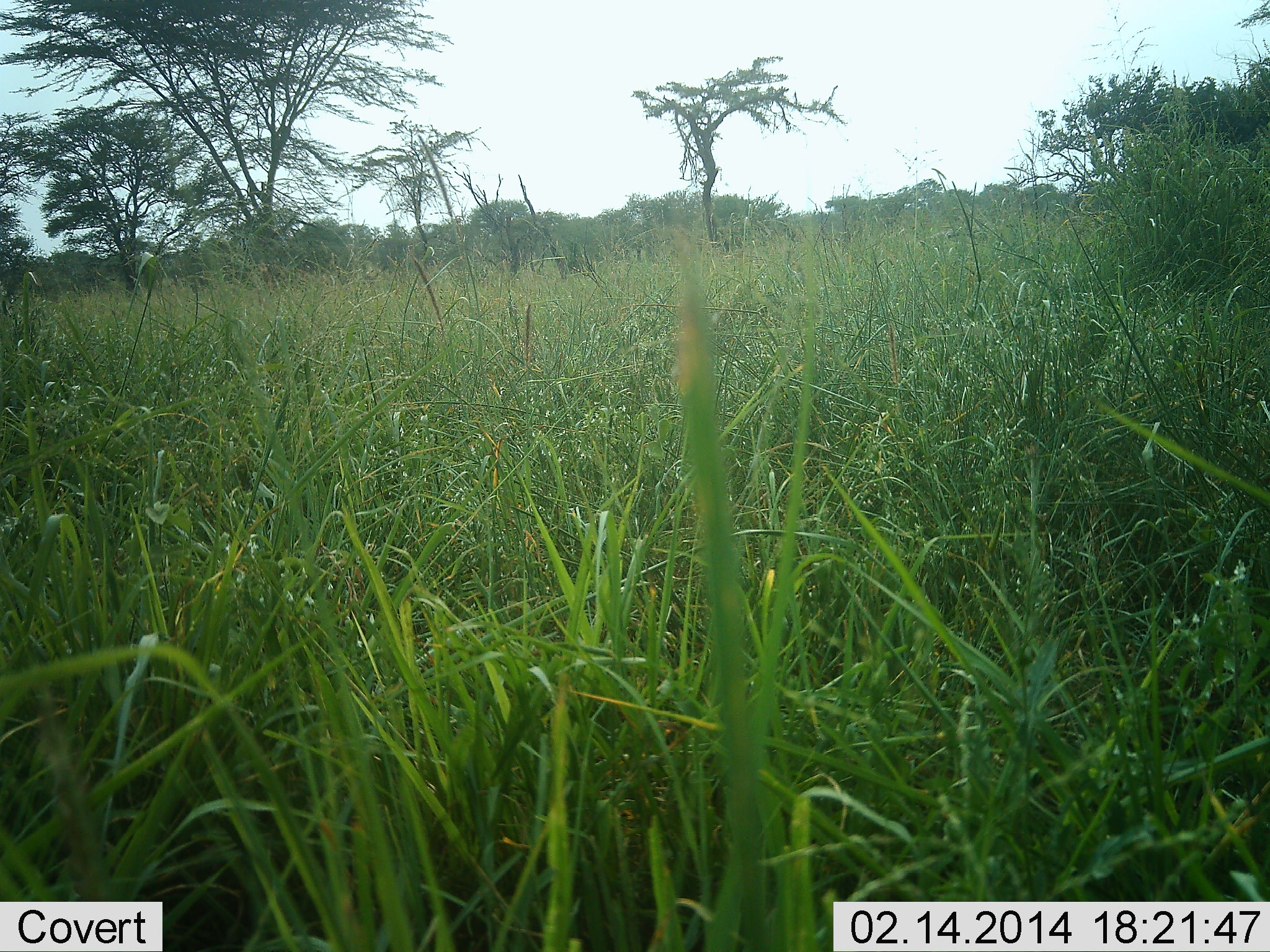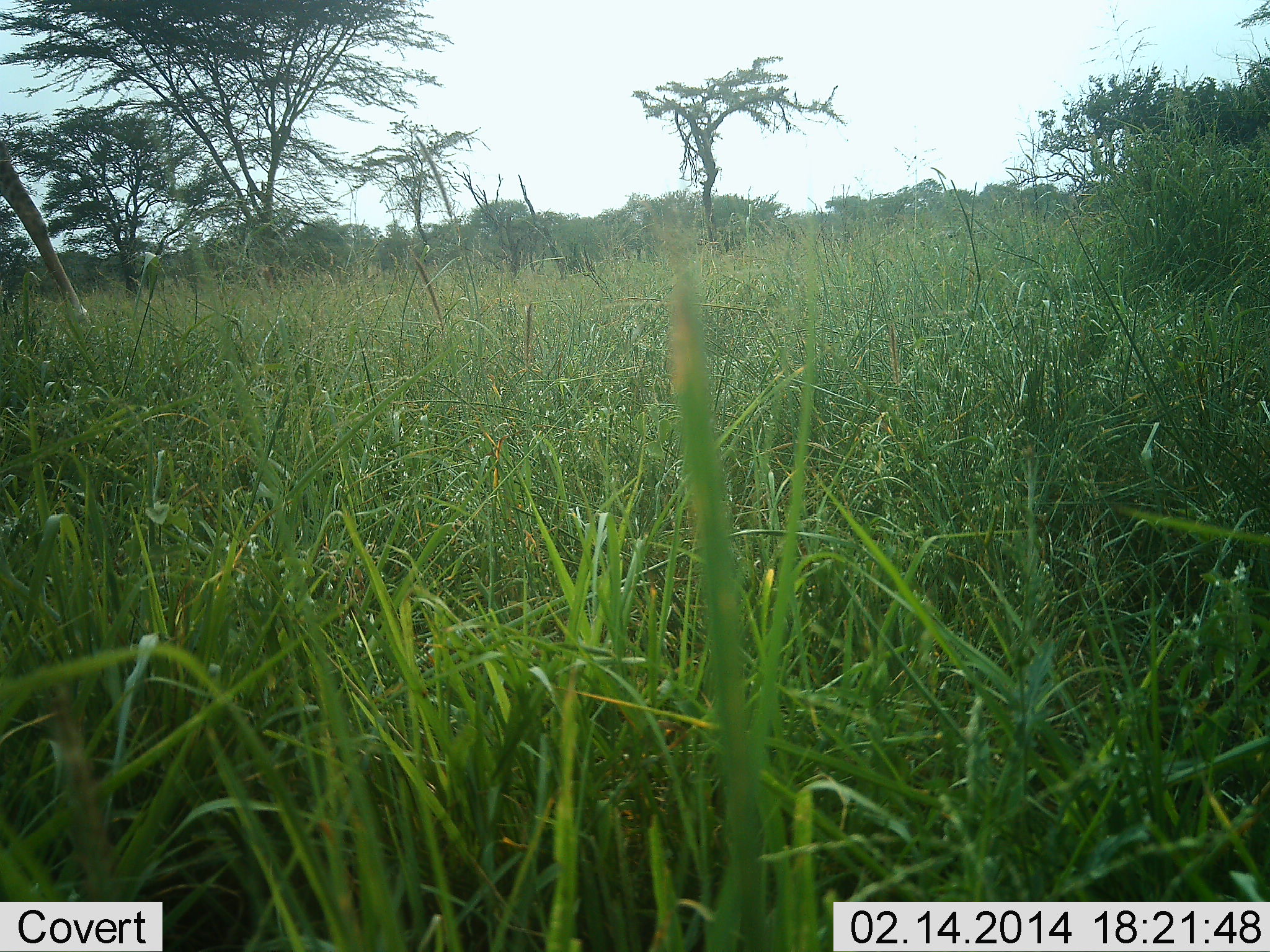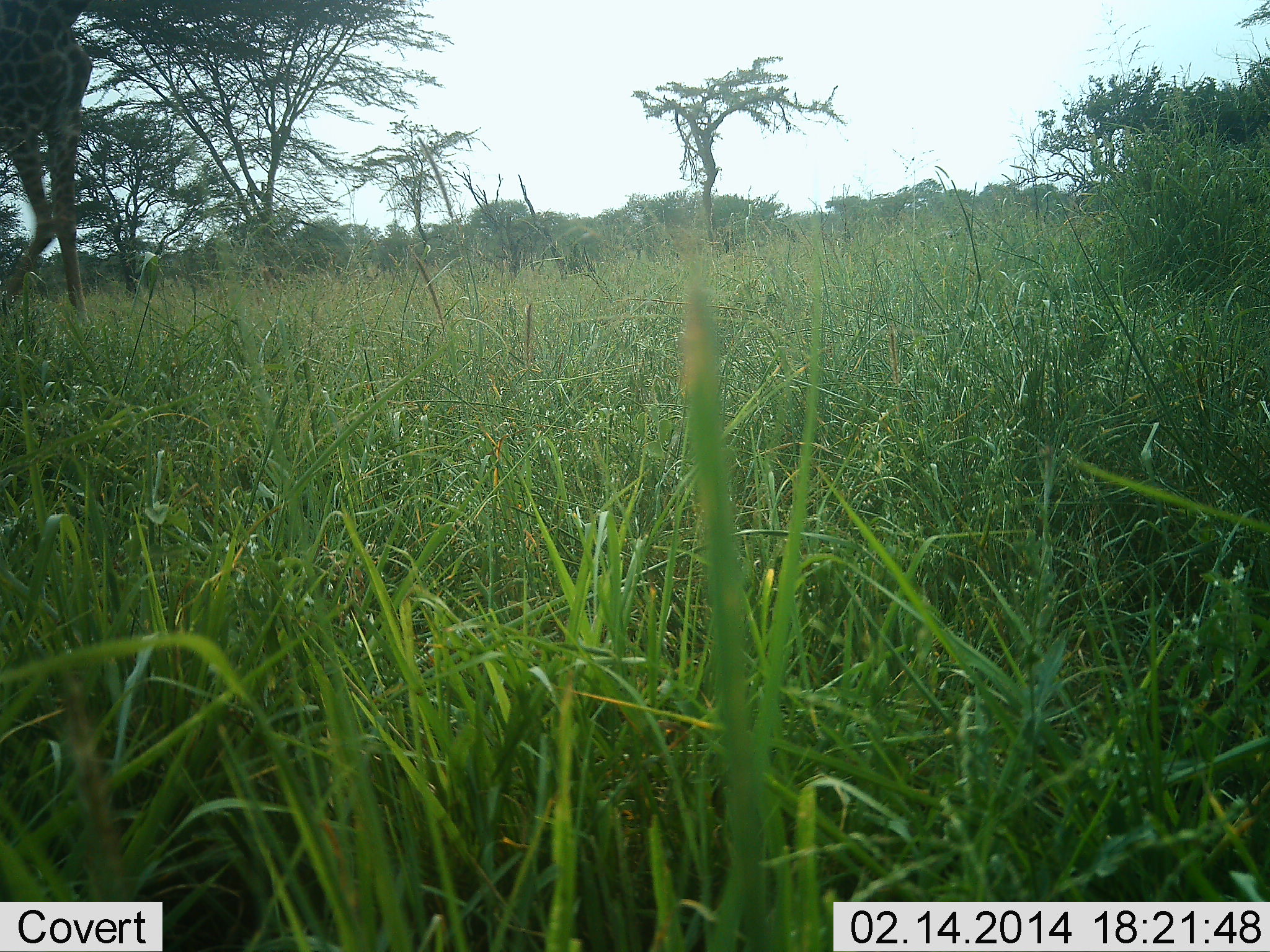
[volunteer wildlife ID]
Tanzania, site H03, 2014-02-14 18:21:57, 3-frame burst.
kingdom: Animalia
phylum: Chordata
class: Mammalia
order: Artiodactyla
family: Giraffidae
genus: Giraffa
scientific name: Giraffa camelopardalis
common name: giraffe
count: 1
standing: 0%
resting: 0%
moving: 100%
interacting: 0%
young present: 0%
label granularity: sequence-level